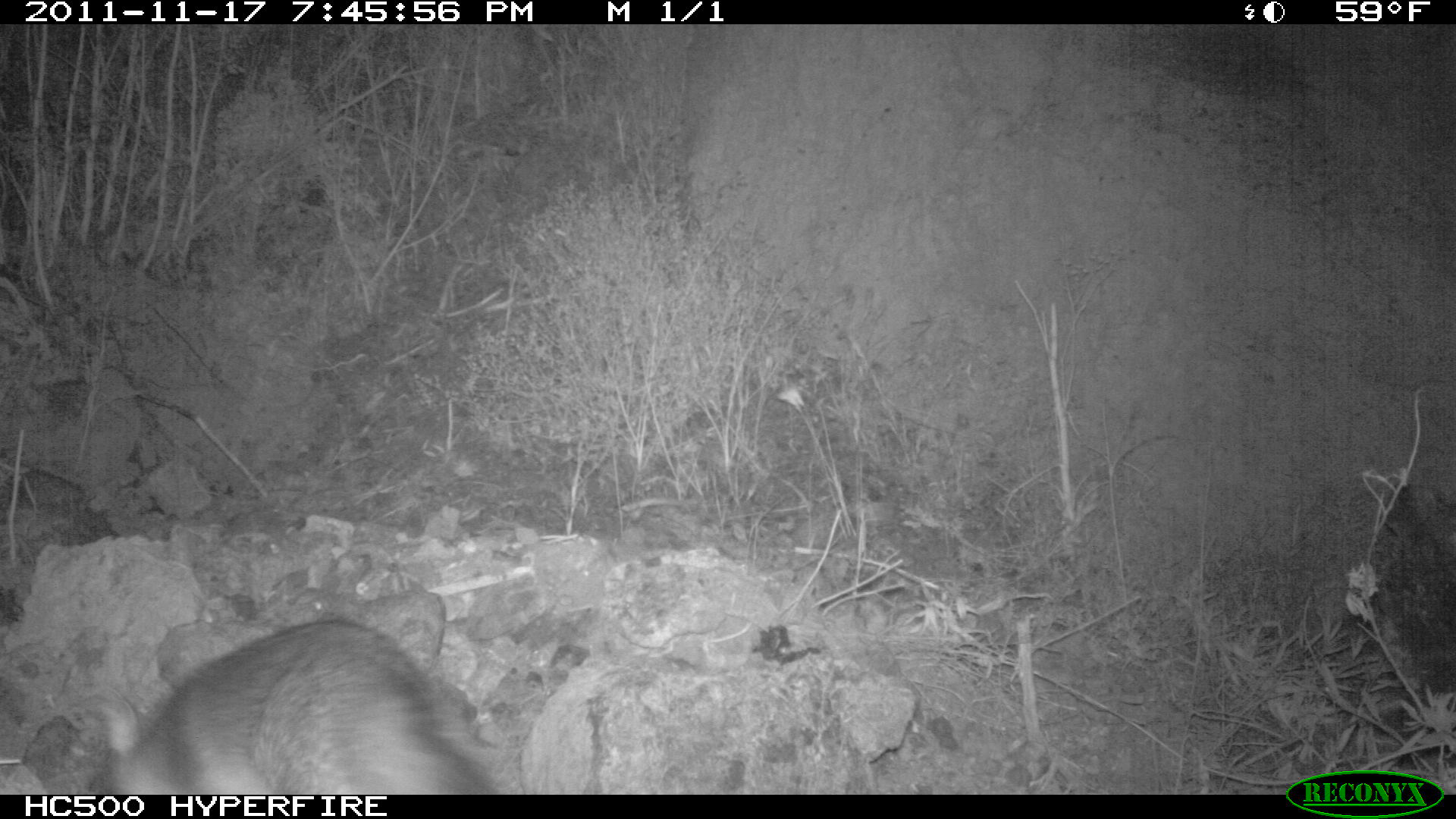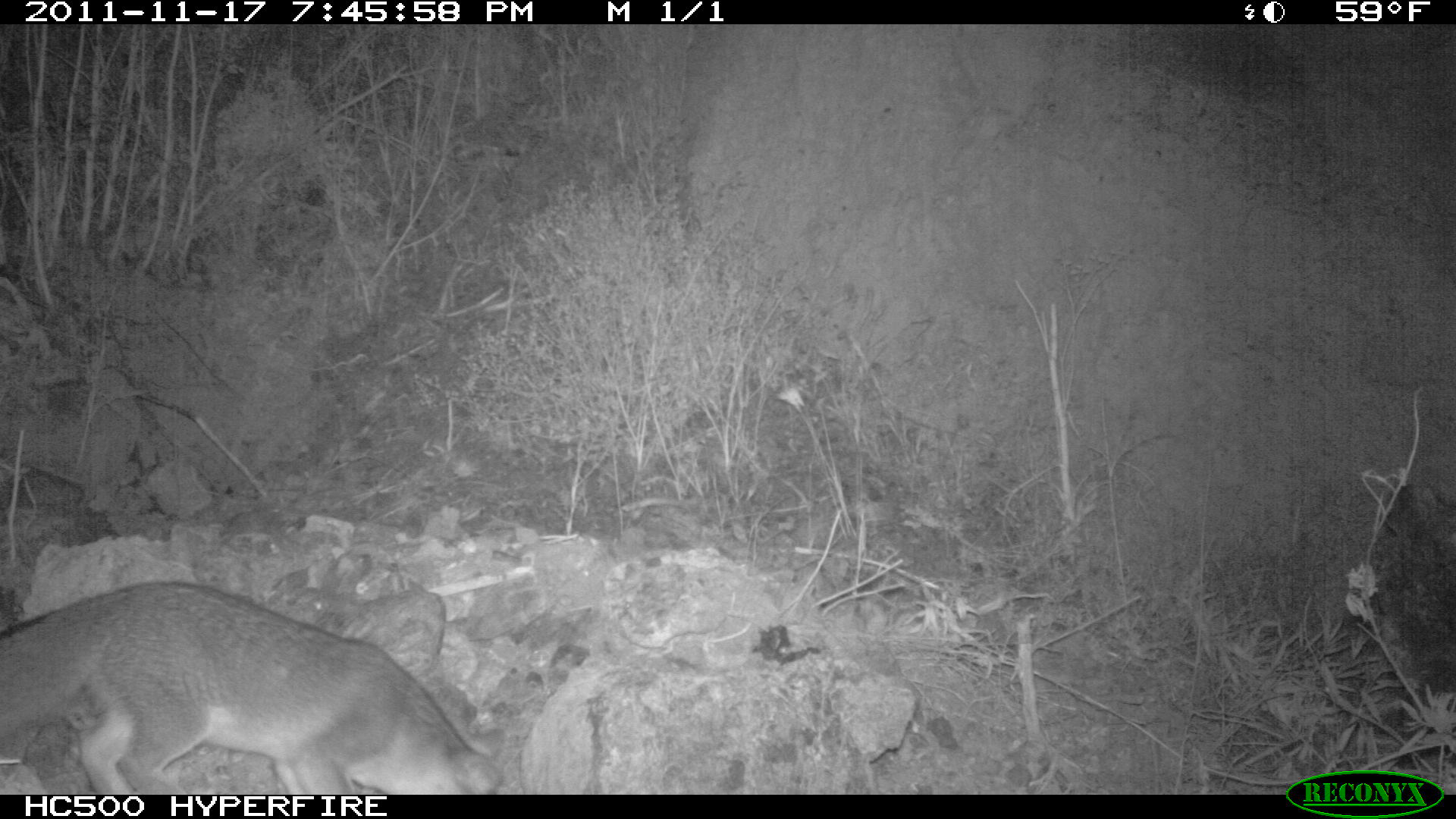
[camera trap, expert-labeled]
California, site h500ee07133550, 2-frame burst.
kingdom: Animalia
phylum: Chordata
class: Mammalia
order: Carnivora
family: Canidae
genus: Urocyon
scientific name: Urocyon littoralis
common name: island fox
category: fox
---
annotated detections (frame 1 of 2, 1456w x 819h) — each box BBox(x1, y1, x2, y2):
fox: BBox(99, 616, 497, 794)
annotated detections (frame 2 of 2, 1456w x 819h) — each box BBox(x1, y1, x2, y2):
fox: BBox(0, 579, 507, 795)